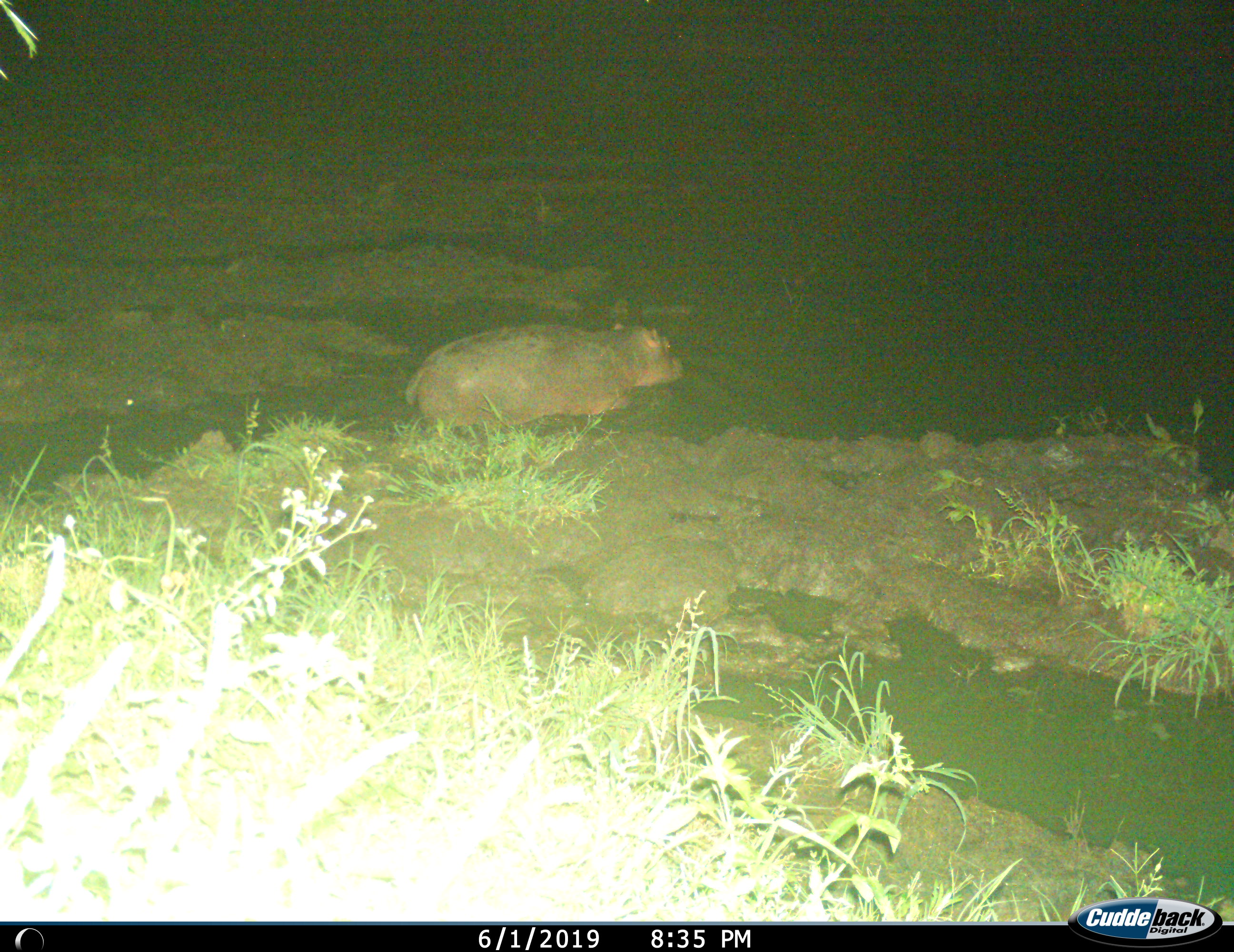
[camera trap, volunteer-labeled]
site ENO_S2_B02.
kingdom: Animalia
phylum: Chordata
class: Mammalia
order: Artiodactyla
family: Hippopotamidae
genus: Hippopotamus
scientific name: Hippopotamus amphibius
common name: hippopotamus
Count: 1.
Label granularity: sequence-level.